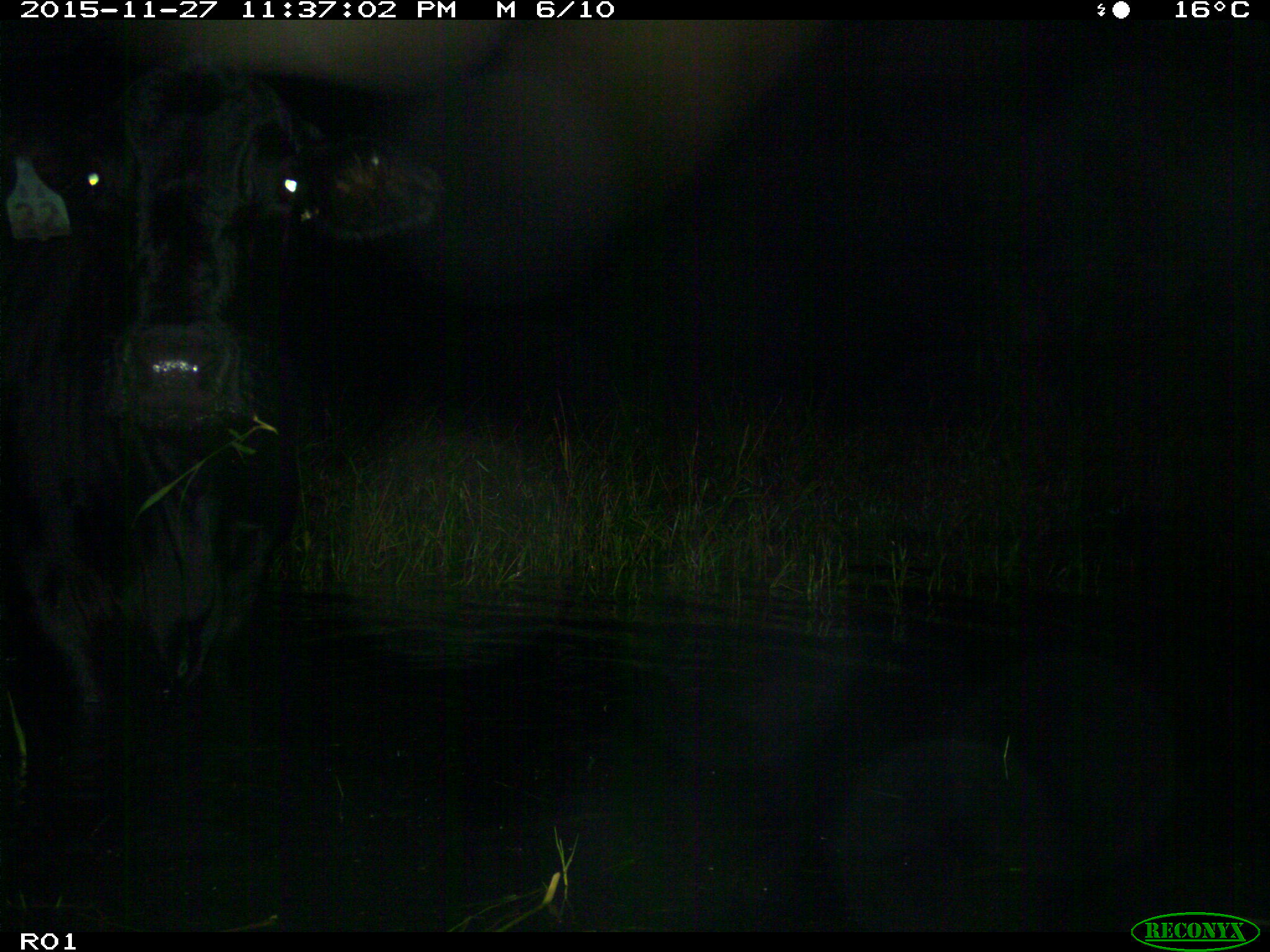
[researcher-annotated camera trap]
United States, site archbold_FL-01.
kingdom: Animalia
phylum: Chordata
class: Mammalia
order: Artiodactyla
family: Bovidae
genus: Bos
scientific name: Bos taurus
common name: domestic cow